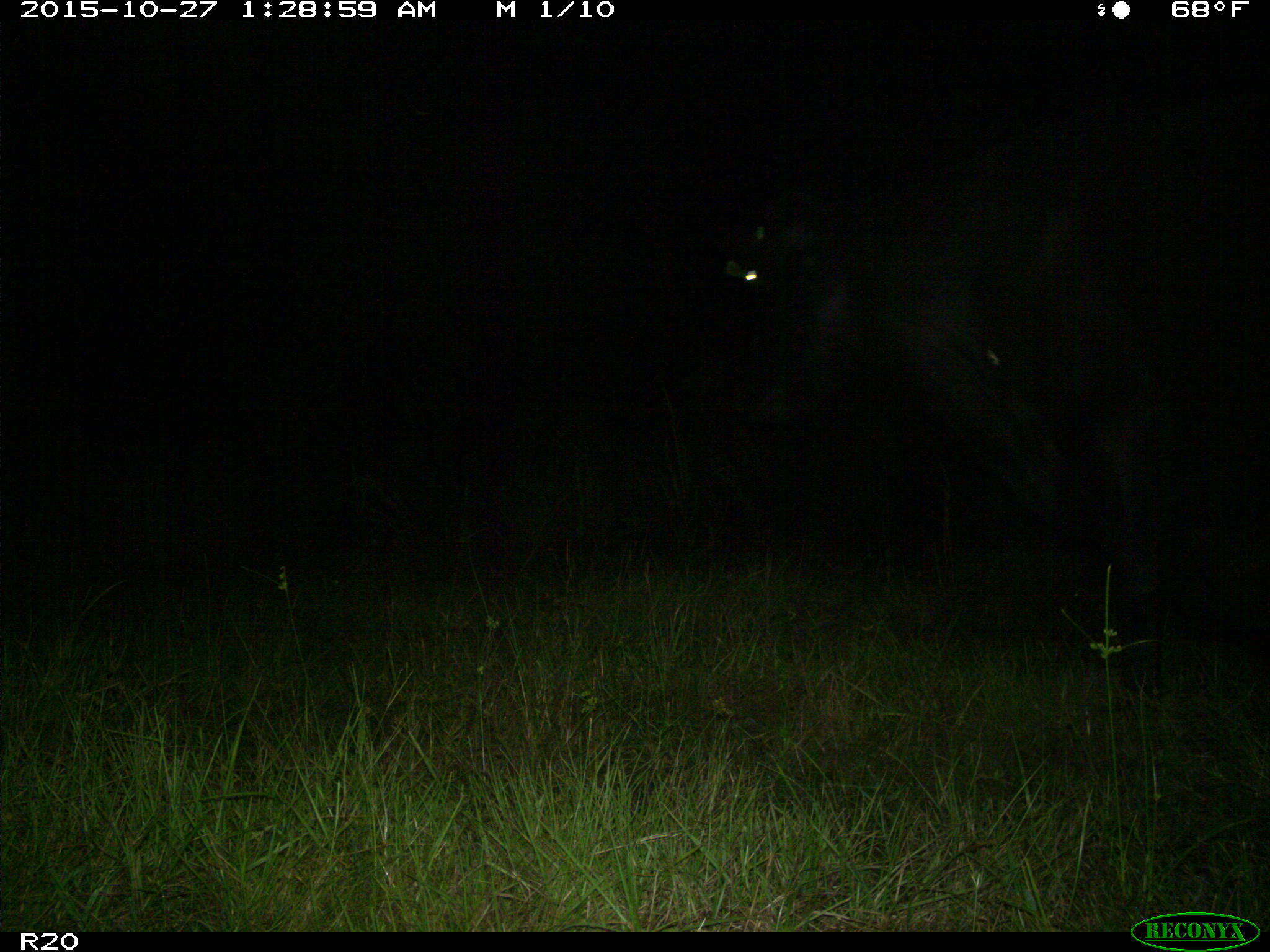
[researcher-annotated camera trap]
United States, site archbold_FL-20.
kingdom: Animalia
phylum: Chordata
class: Mammalia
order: Artiodactyla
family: Bovidae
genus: Bos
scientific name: Bos taurus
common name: domestic cow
Bos taurus (domestic cow).